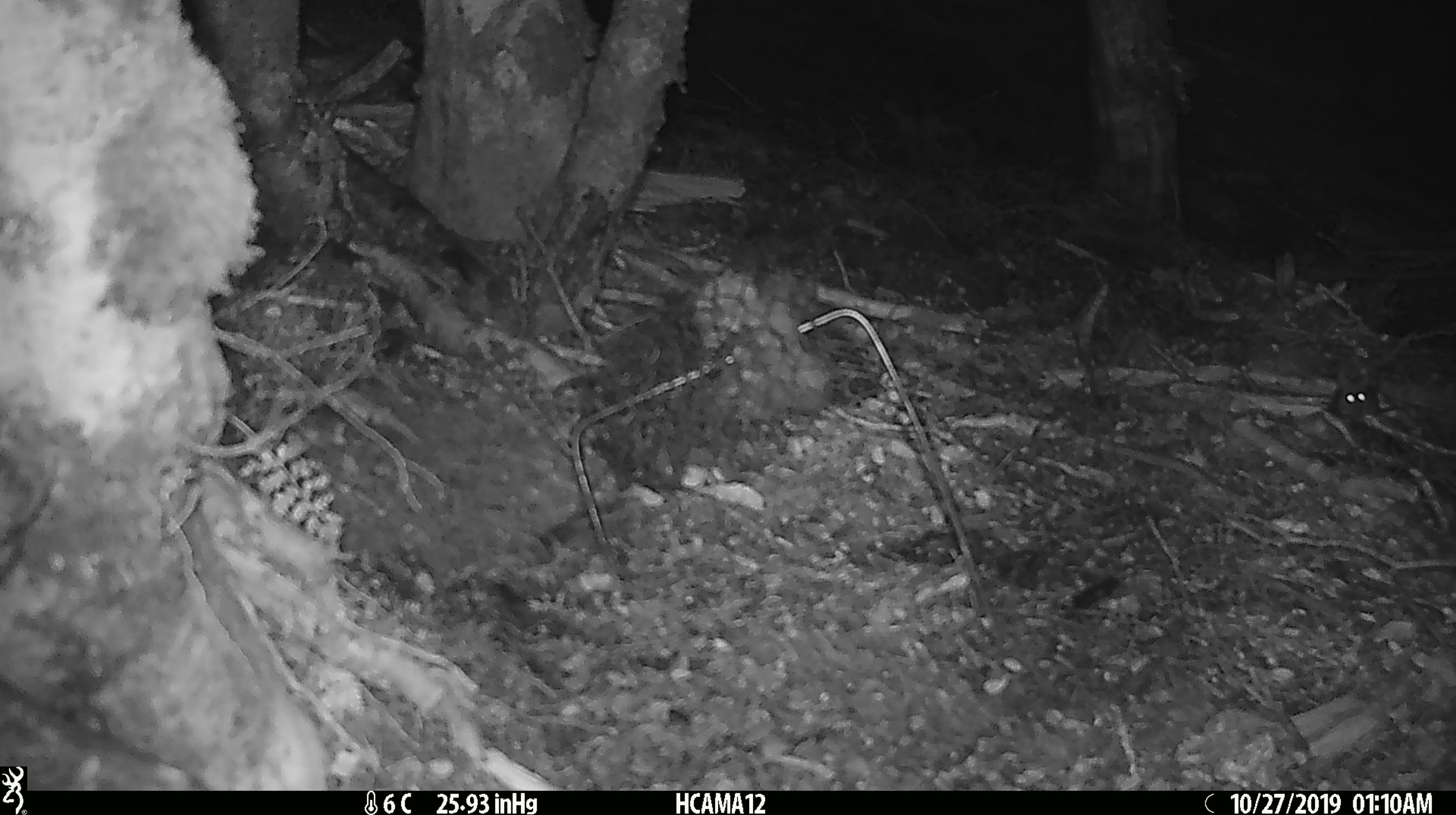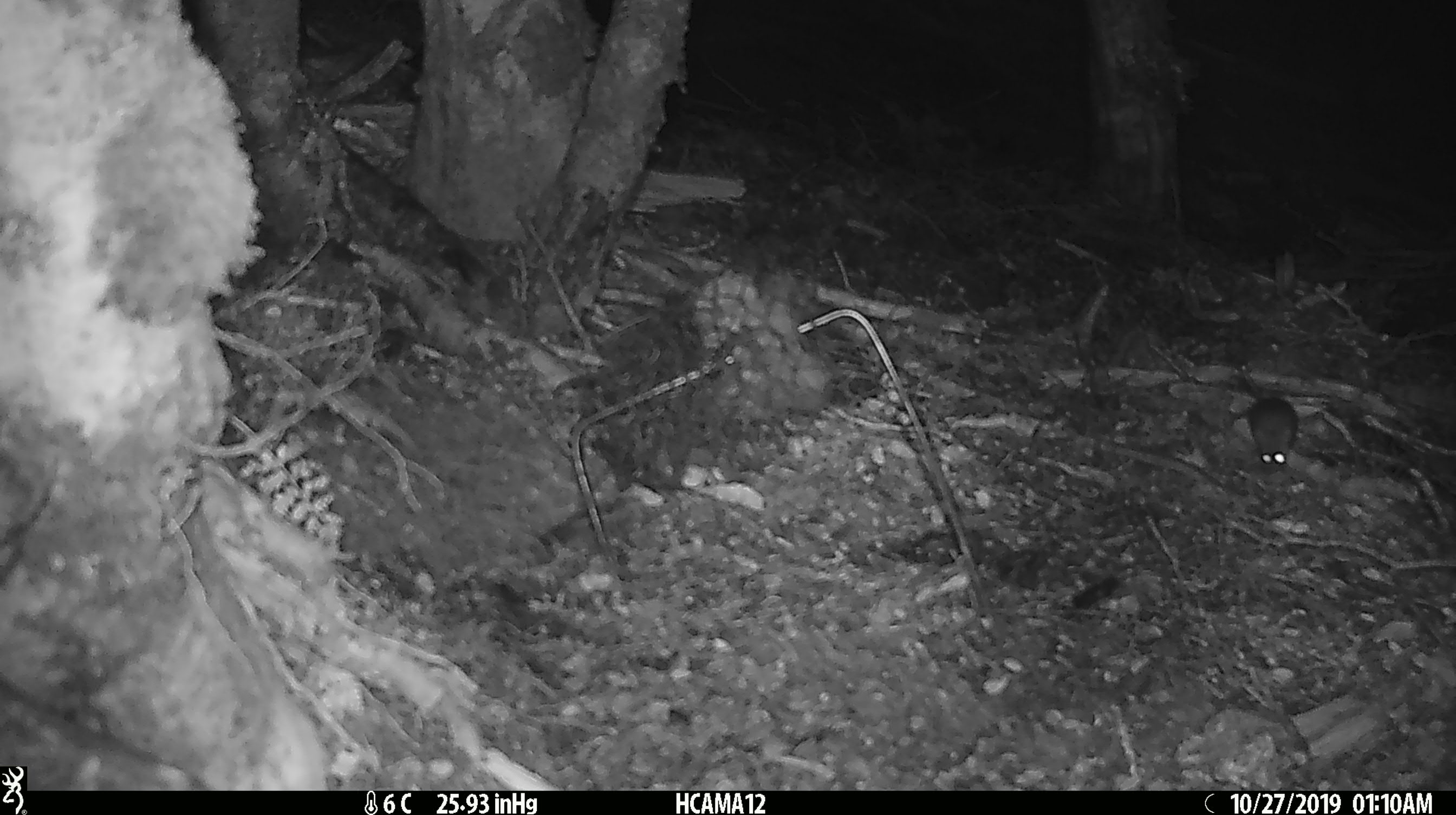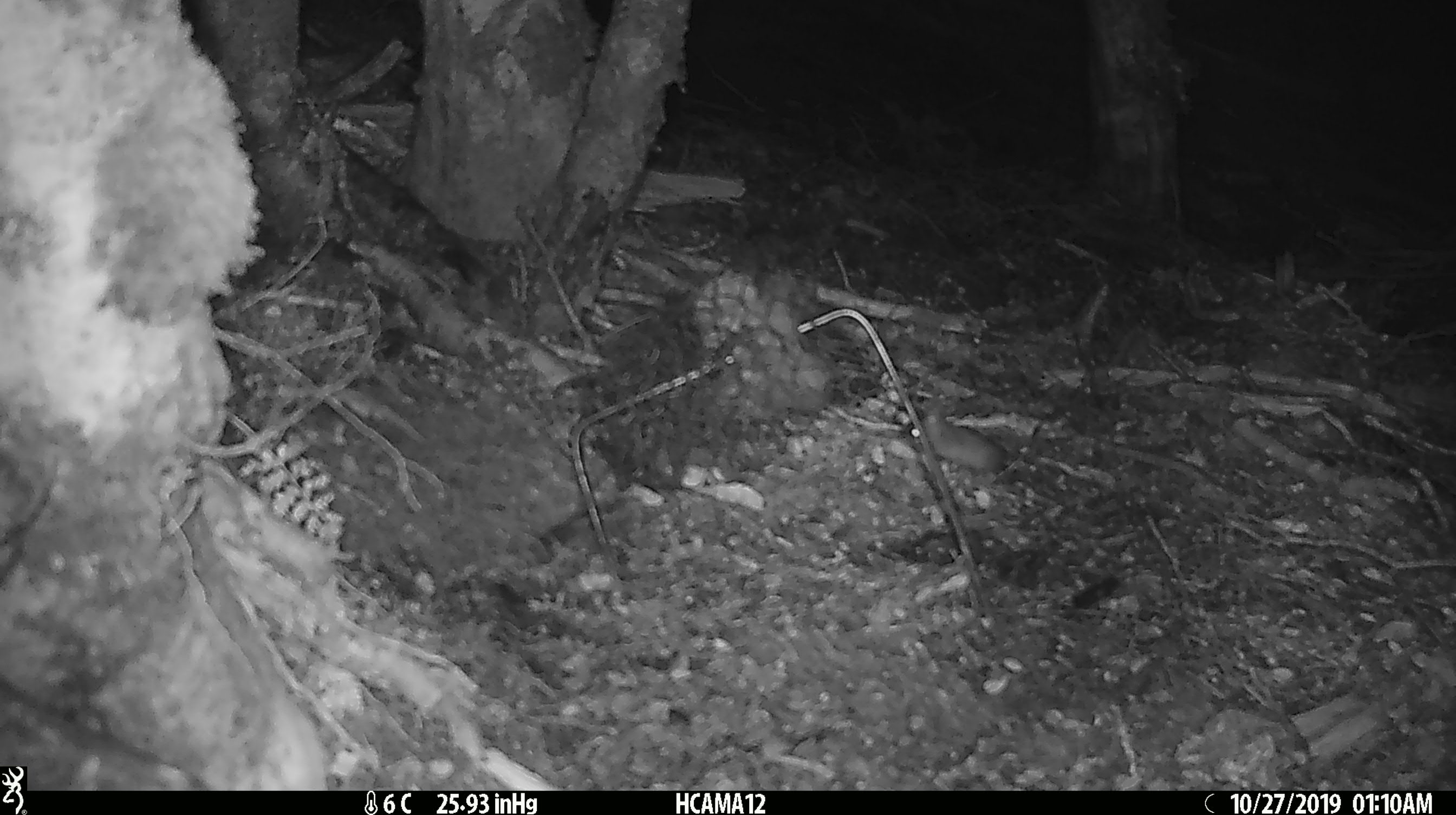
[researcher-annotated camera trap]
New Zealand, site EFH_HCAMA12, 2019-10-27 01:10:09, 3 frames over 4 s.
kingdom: Animalia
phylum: Chordata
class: Mammalia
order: Rodentia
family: Muridae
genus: Mus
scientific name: Mus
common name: mouse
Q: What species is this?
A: Mouse (Mus).